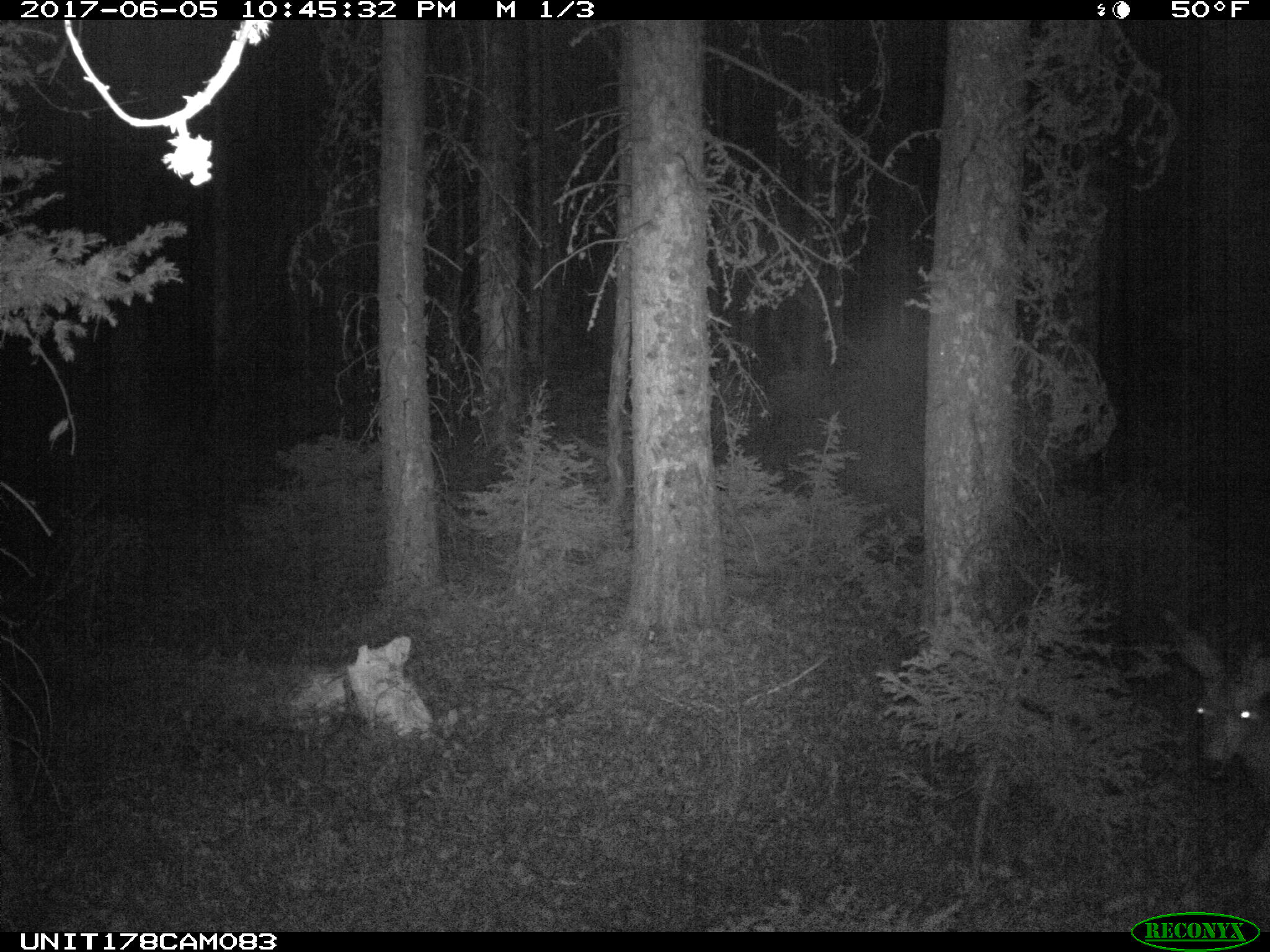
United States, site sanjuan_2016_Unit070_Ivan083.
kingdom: Animalia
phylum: Chordata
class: Mammalia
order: Artiodactyla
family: Cervidae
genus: Odocoileus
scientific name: Odocoileus hemionus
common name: mule deer